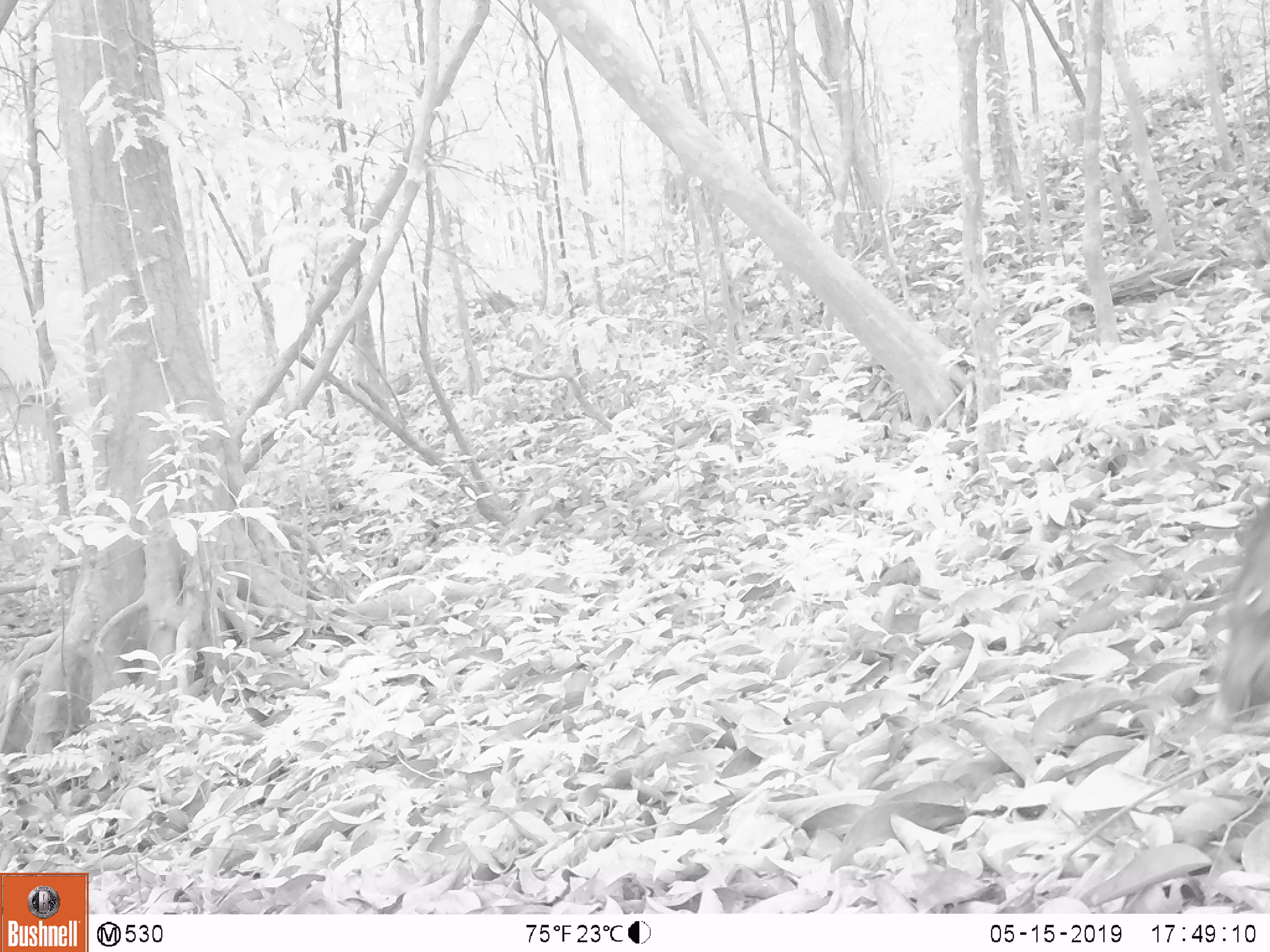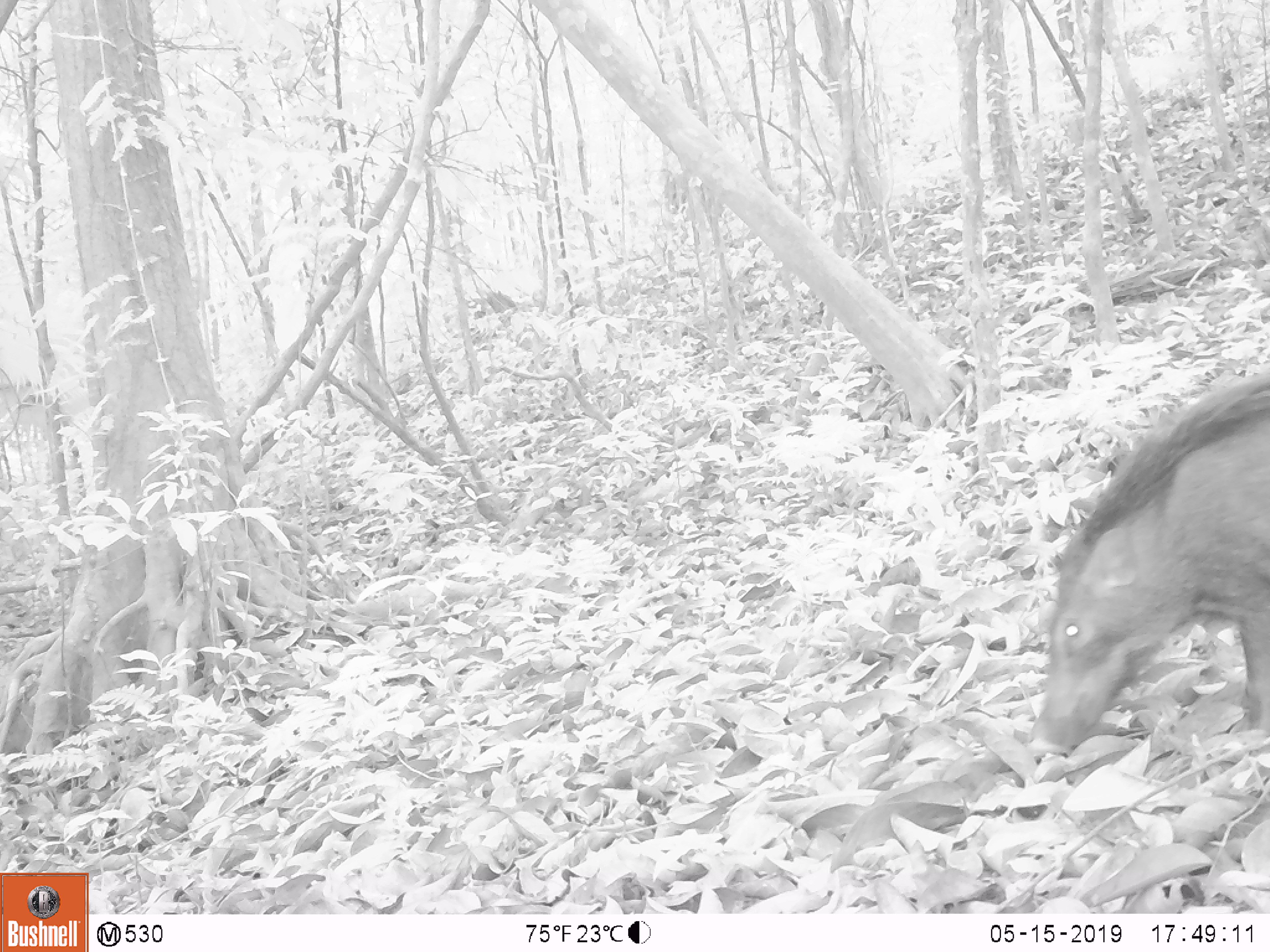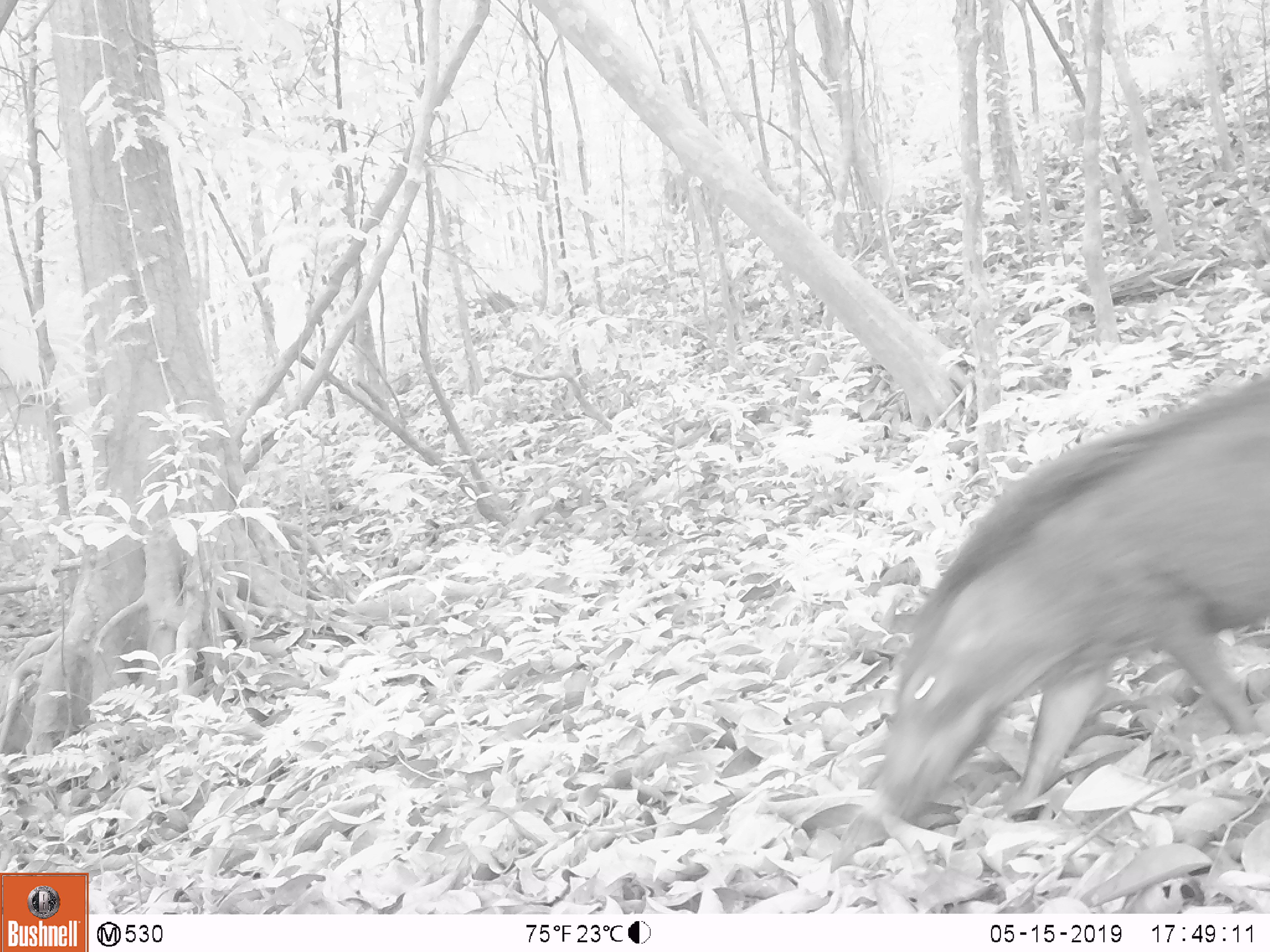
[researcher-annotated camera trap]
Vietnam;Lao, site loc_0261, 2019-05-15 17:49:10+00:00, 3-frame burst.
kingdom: Animalia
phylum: Chordata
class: Mammalia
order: Artiodactyla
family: Suidae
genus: Sus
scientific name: Sus scrofa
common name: eurasian wild pig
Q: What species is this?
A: Eurasian wild pig (Sus scrofa).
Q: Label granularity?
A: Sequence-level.